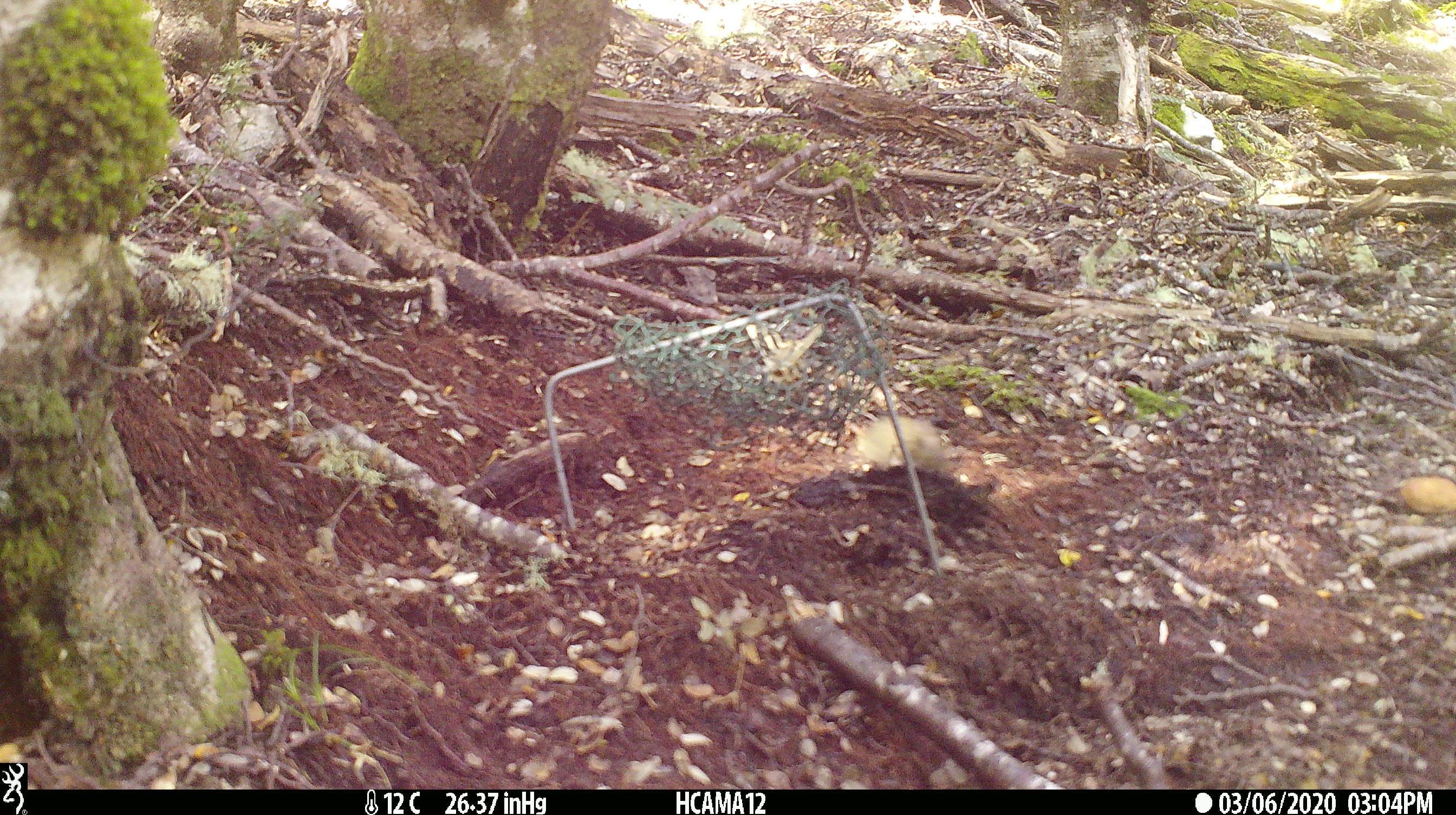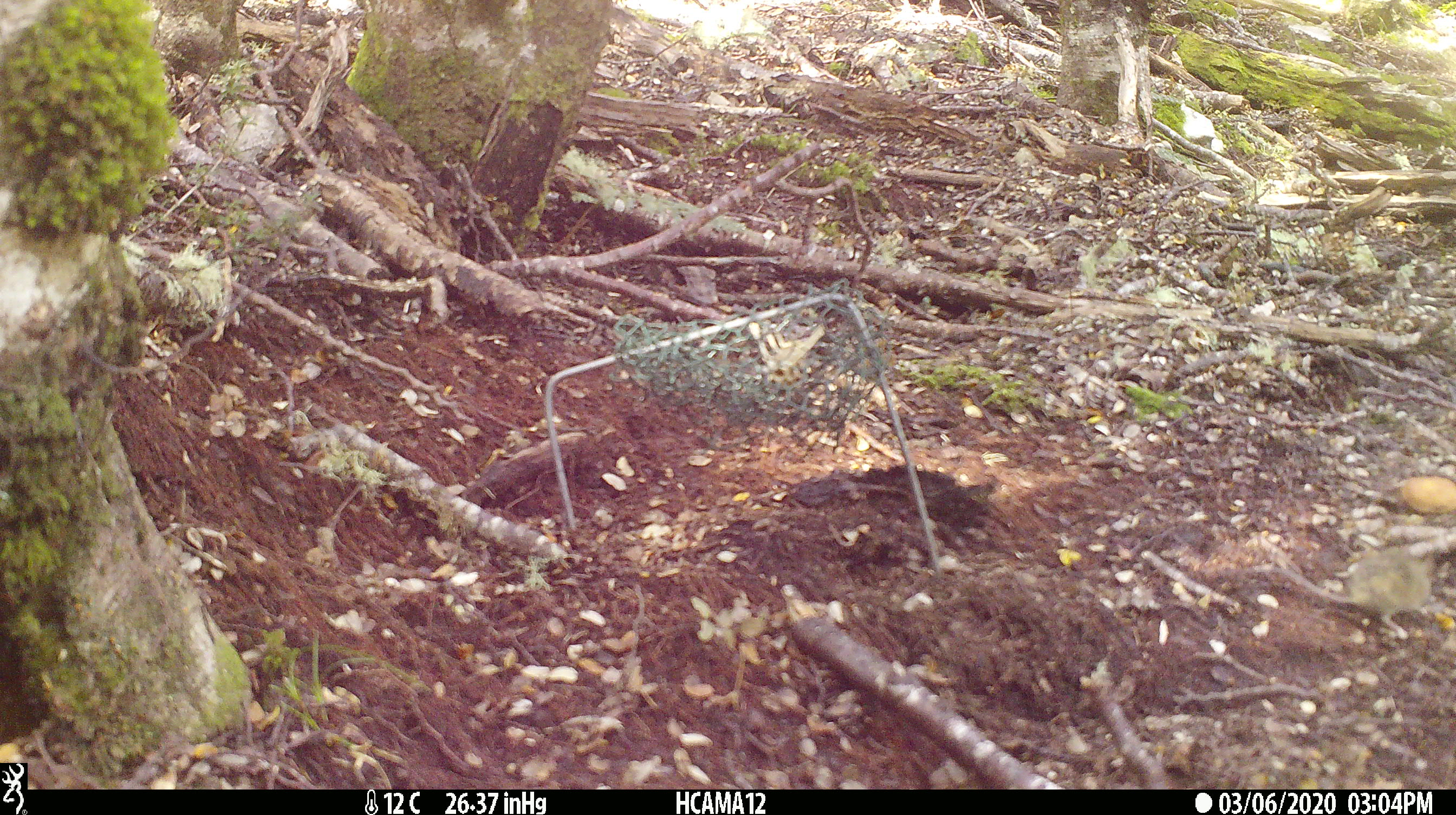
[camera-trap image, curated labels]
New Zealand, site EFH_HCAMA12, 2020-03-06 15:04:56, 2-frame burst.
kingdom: Animalia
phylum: Chordata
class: Mammalia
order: Rodentia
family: Muridae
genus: Mus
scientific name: Mus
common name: mouse